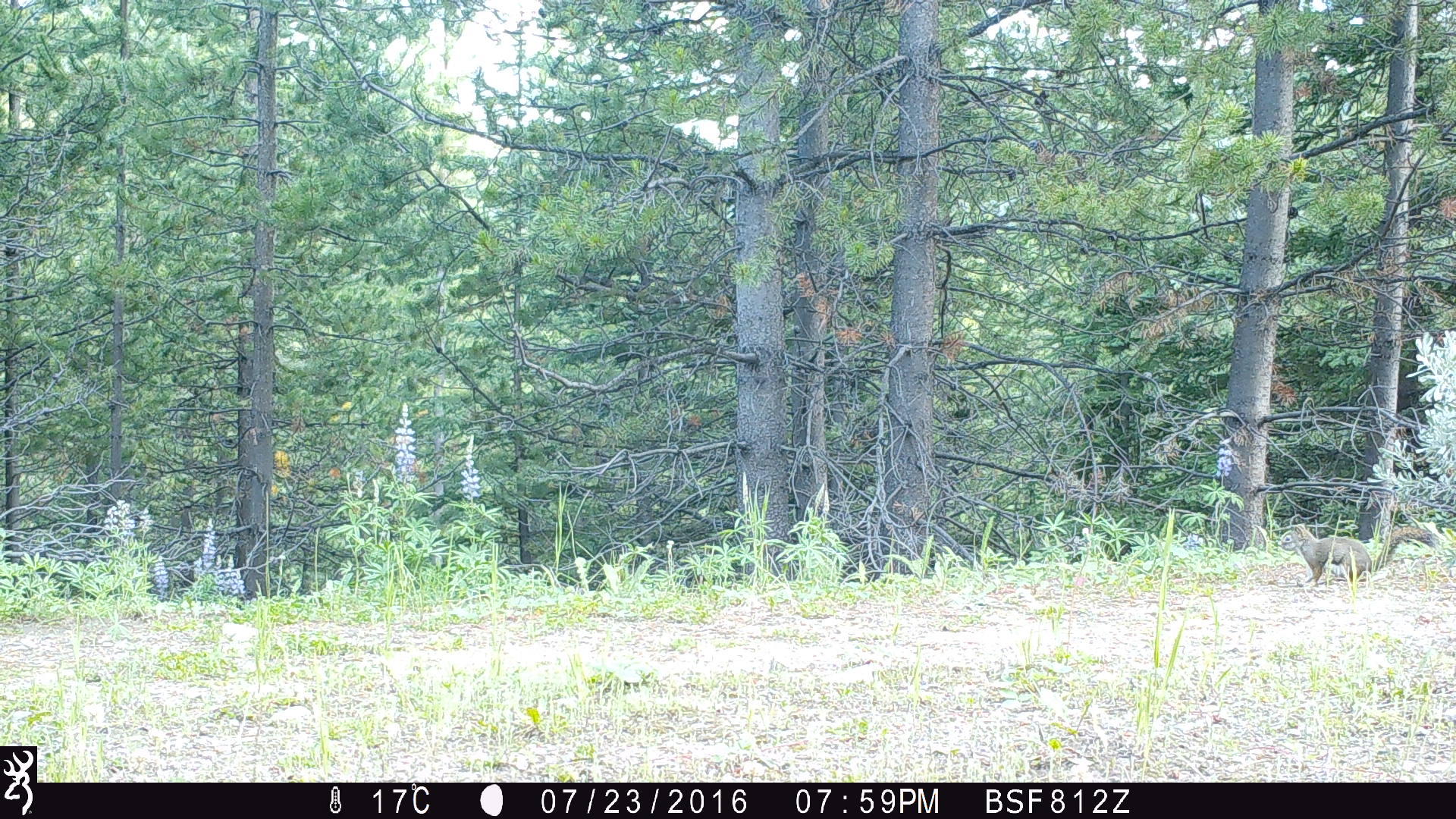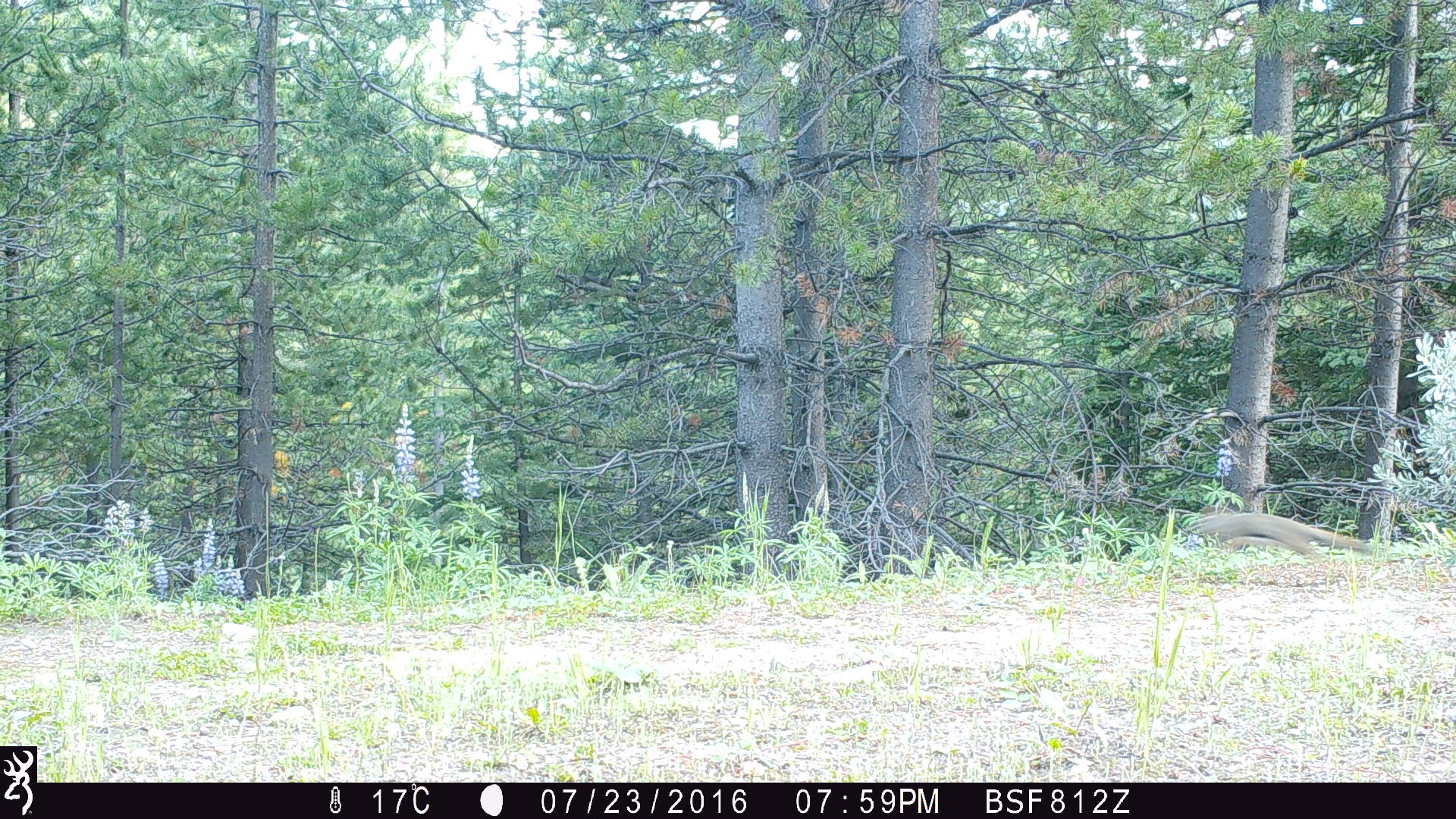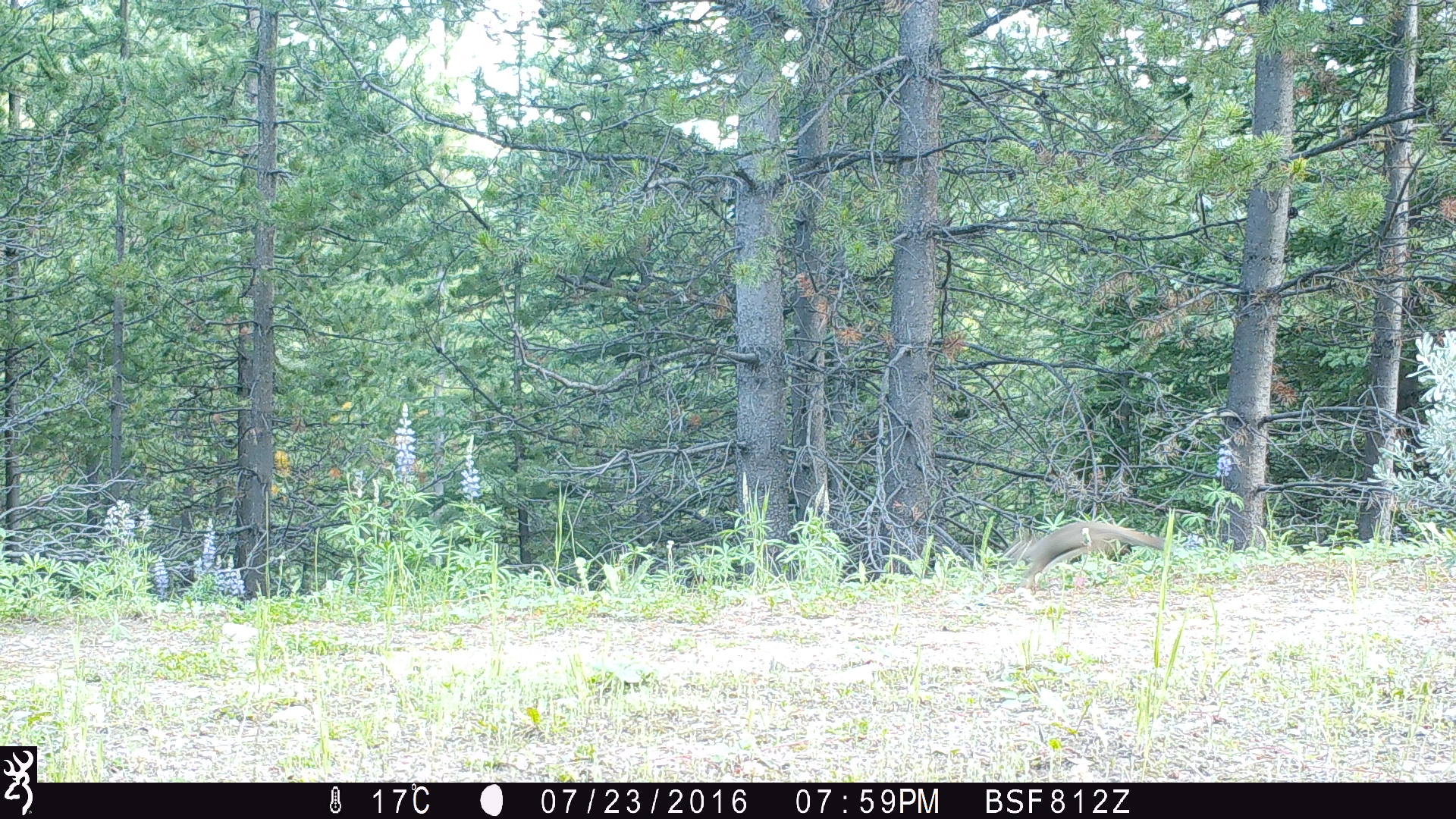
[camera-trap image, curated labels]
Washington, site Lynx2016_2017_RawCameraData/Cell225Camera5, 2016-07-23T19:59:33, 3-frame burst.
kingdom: Animalia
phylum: Chordata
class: Mammalia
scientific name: Mammalia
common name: small mammal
Small mammal (Mammalia). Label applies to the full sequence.